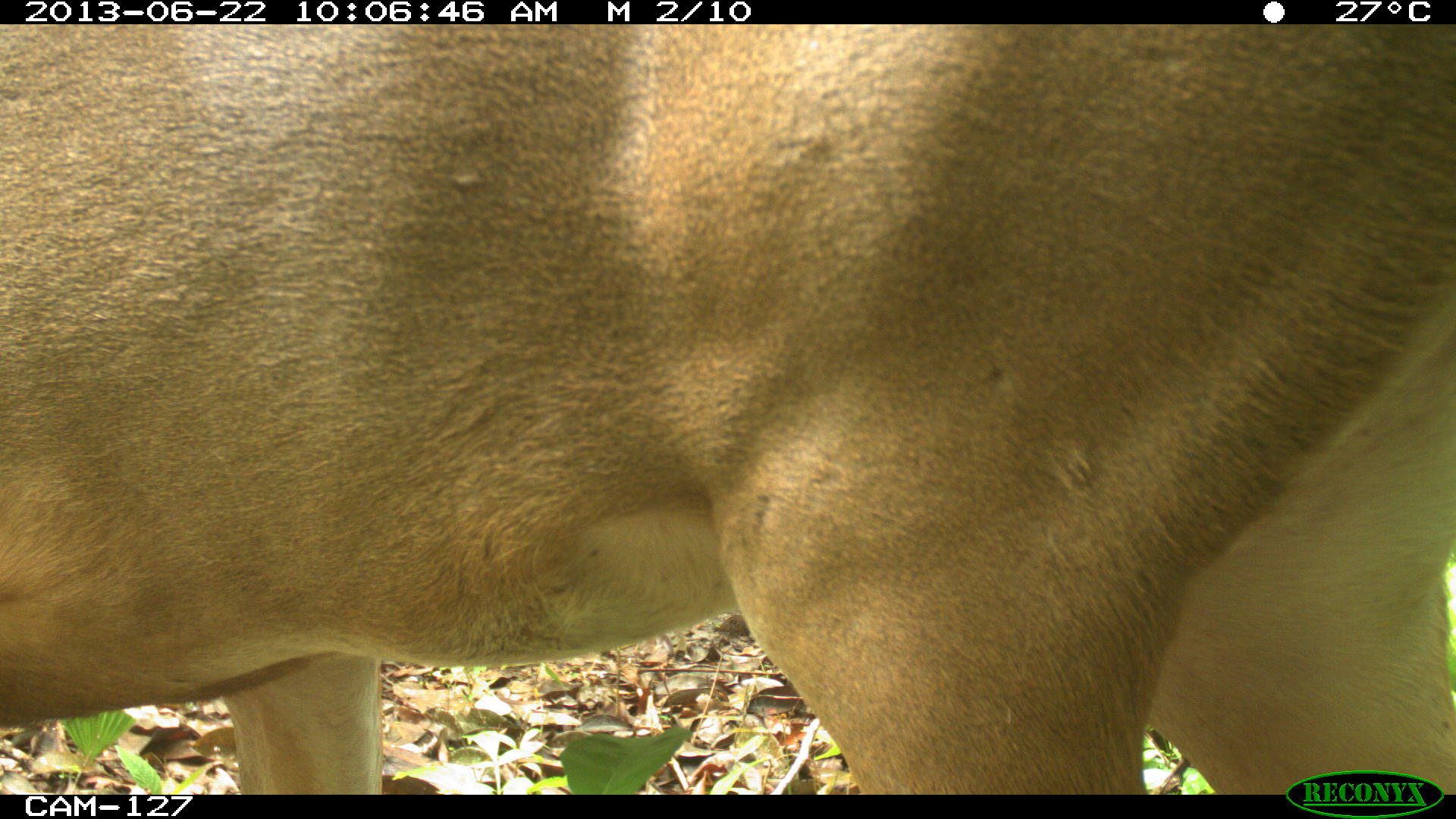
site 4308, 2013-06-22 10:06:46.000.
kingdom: Animalia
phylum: Chordata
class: Mammalia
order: Artiodactyla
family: Cervidae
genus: Odocoileus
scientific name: Odocoileus virginianus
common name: white-tailed deer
Odocoileus virginianus (white-tailed deer), count 1.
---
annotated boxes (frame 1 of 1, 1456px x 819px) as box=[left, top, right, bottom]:
odocoileus virginianus: box=[0, 24, 1455, 795]